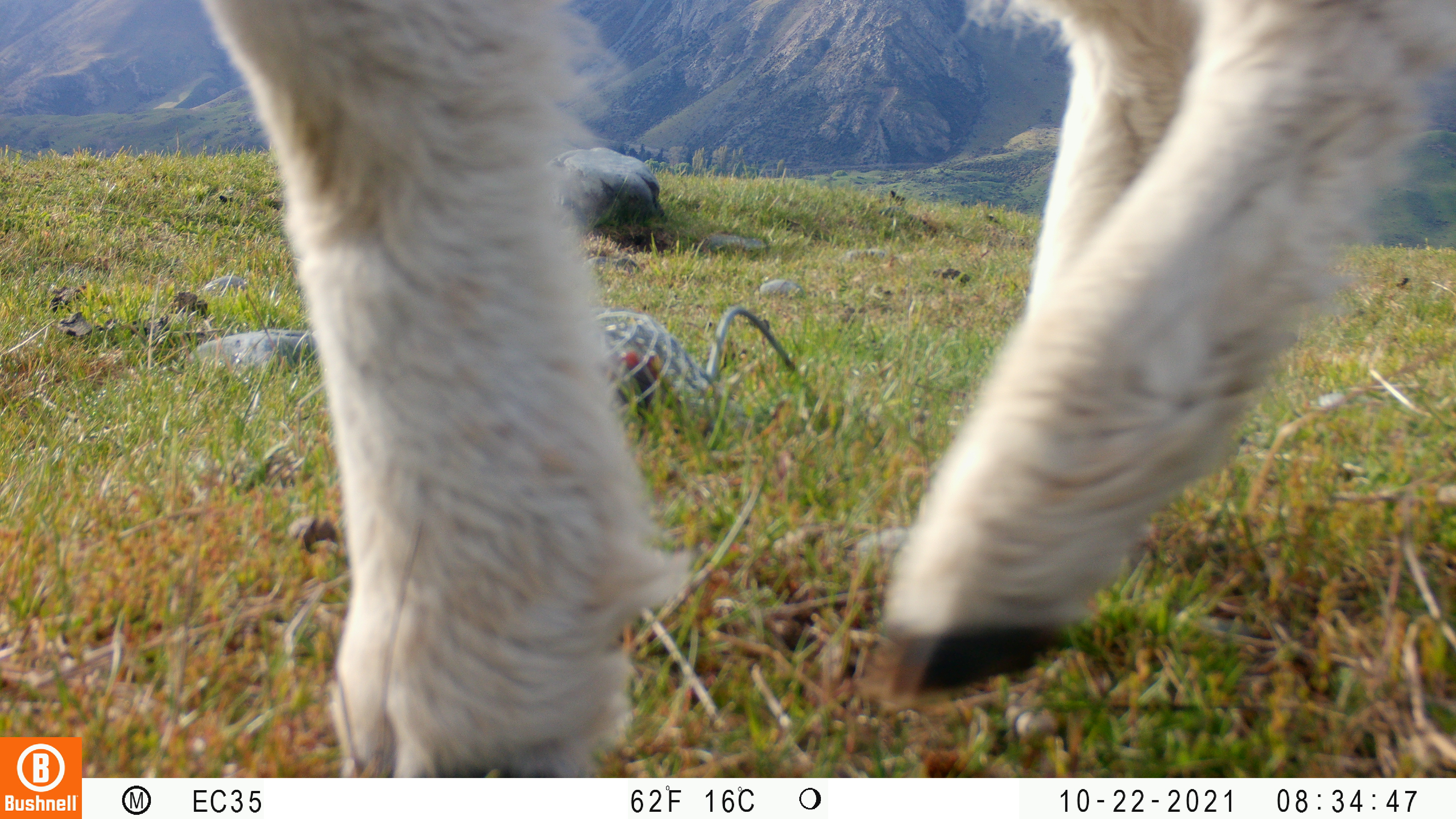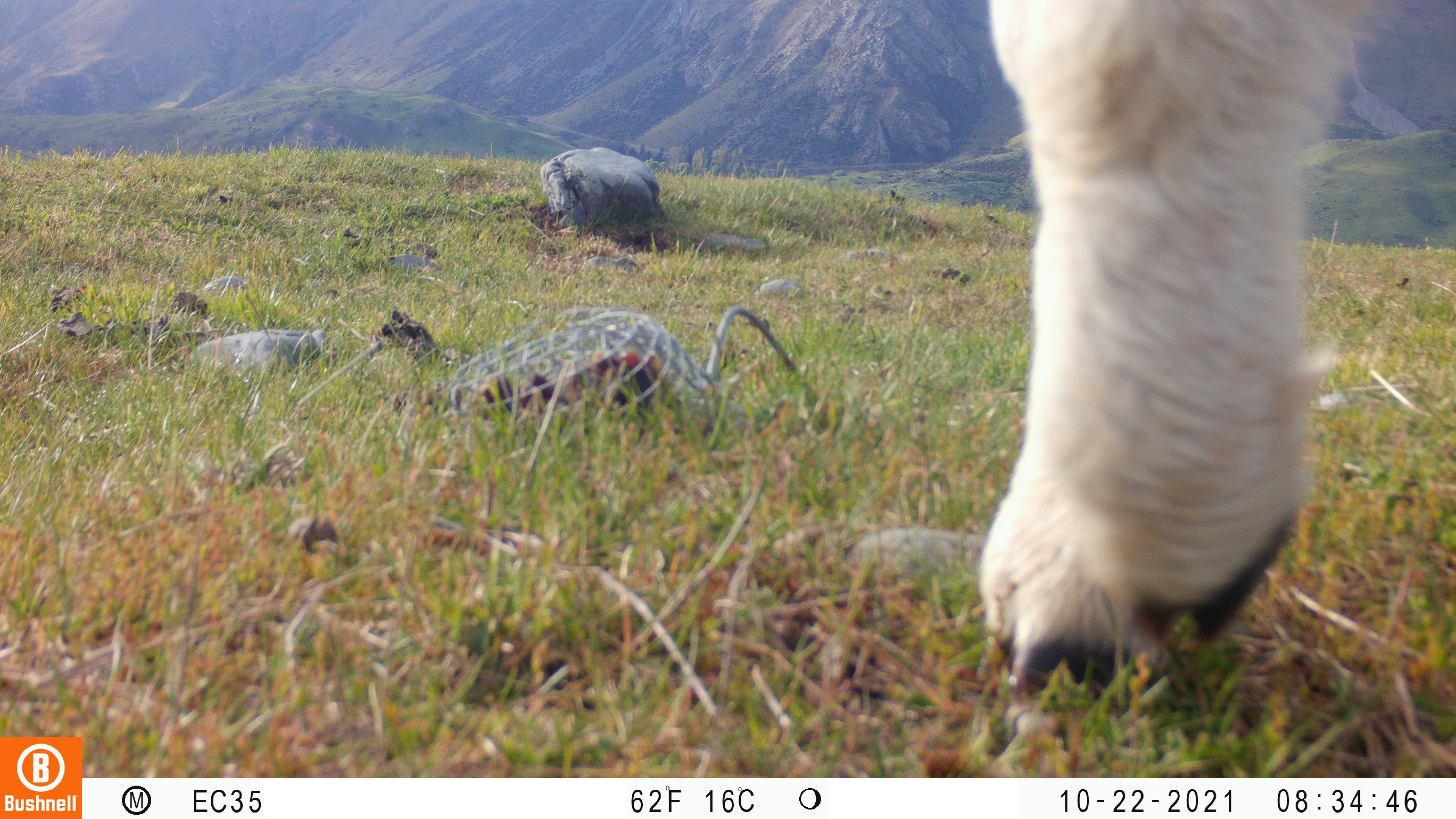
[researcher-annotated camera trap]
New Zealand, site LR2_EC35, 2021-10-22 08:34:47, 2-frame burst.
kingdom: Animalia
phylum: Chordata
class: Mammalia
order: Artiodactyla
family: Bovidae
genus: Bos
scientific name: Bos taurus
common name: domestic cow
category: cow